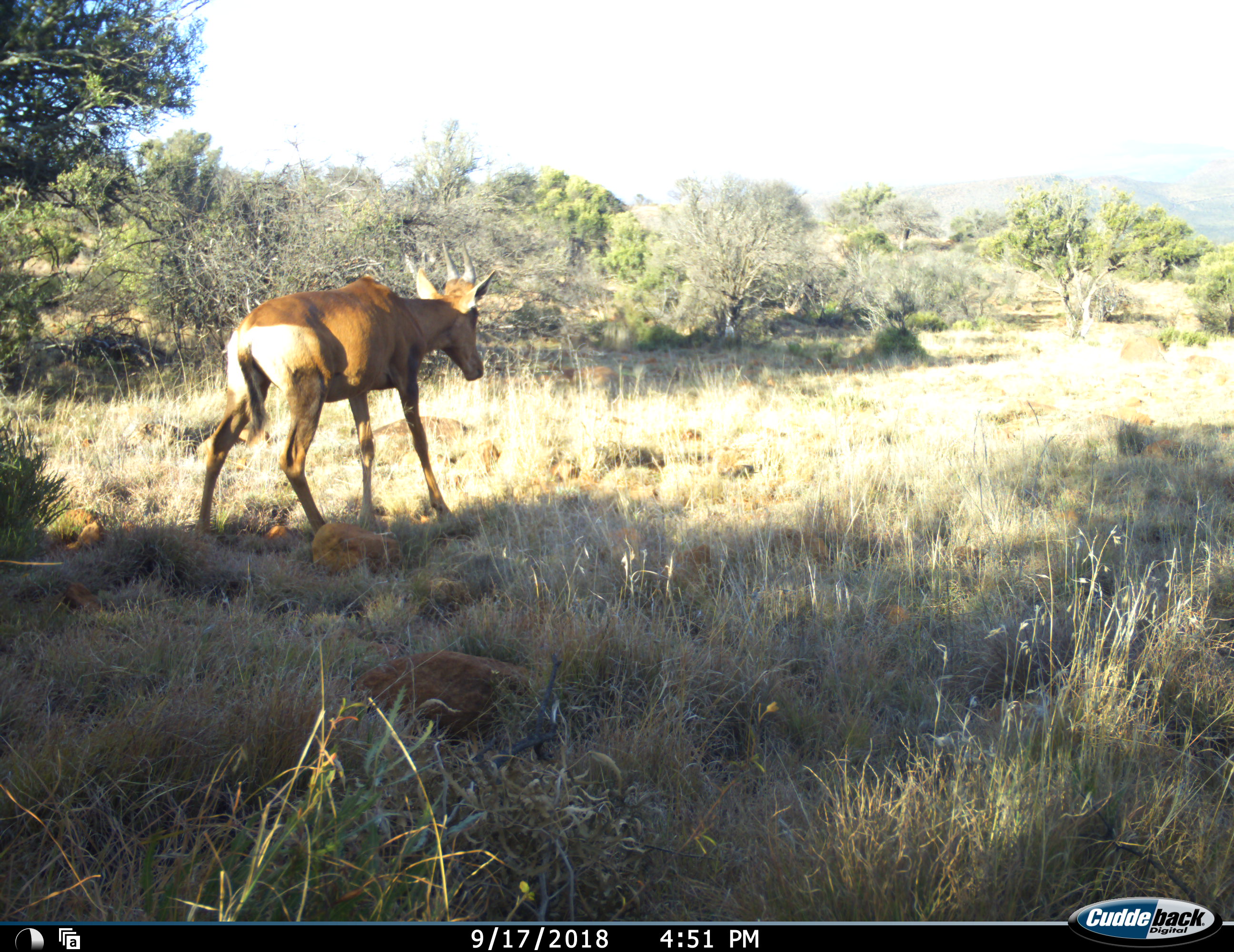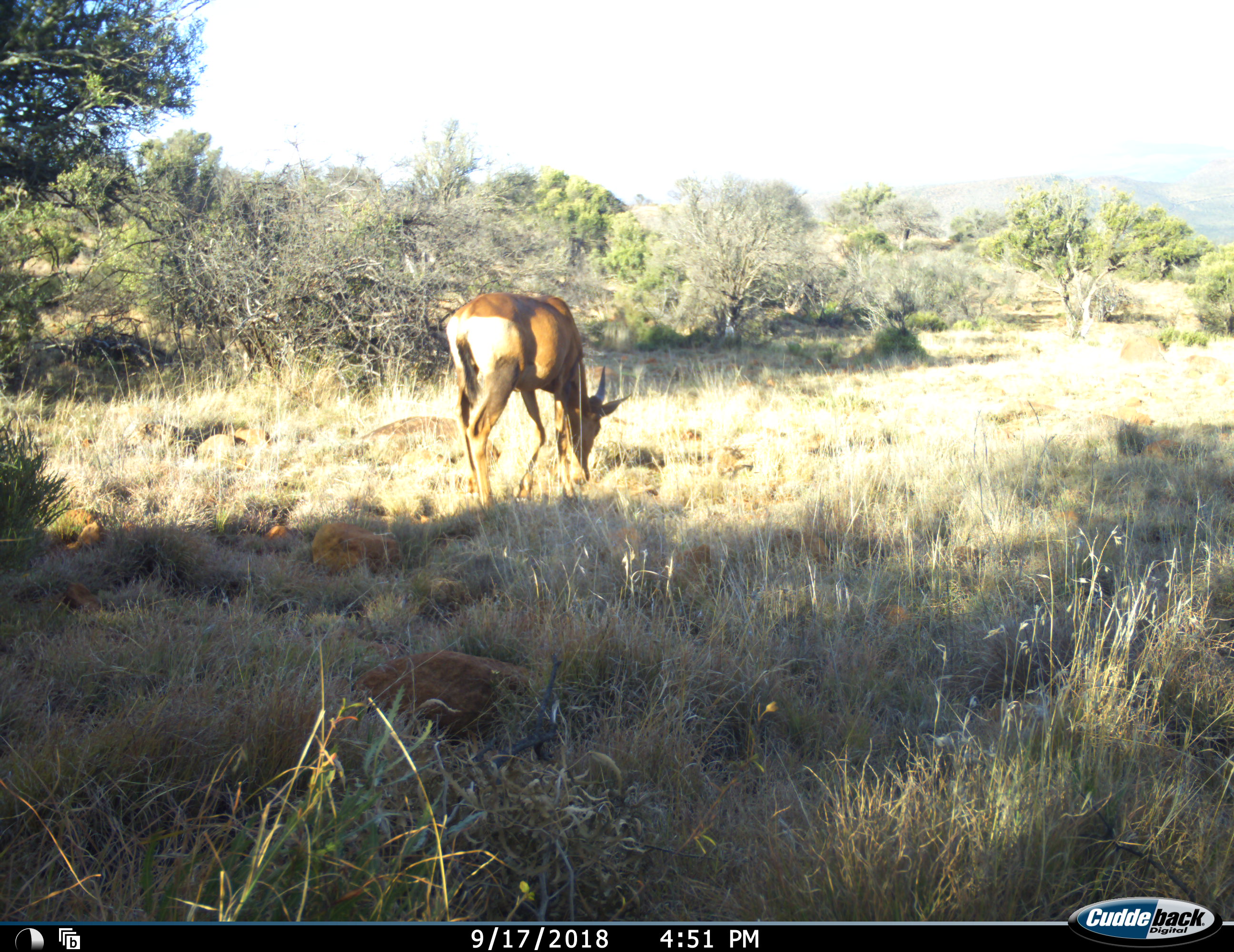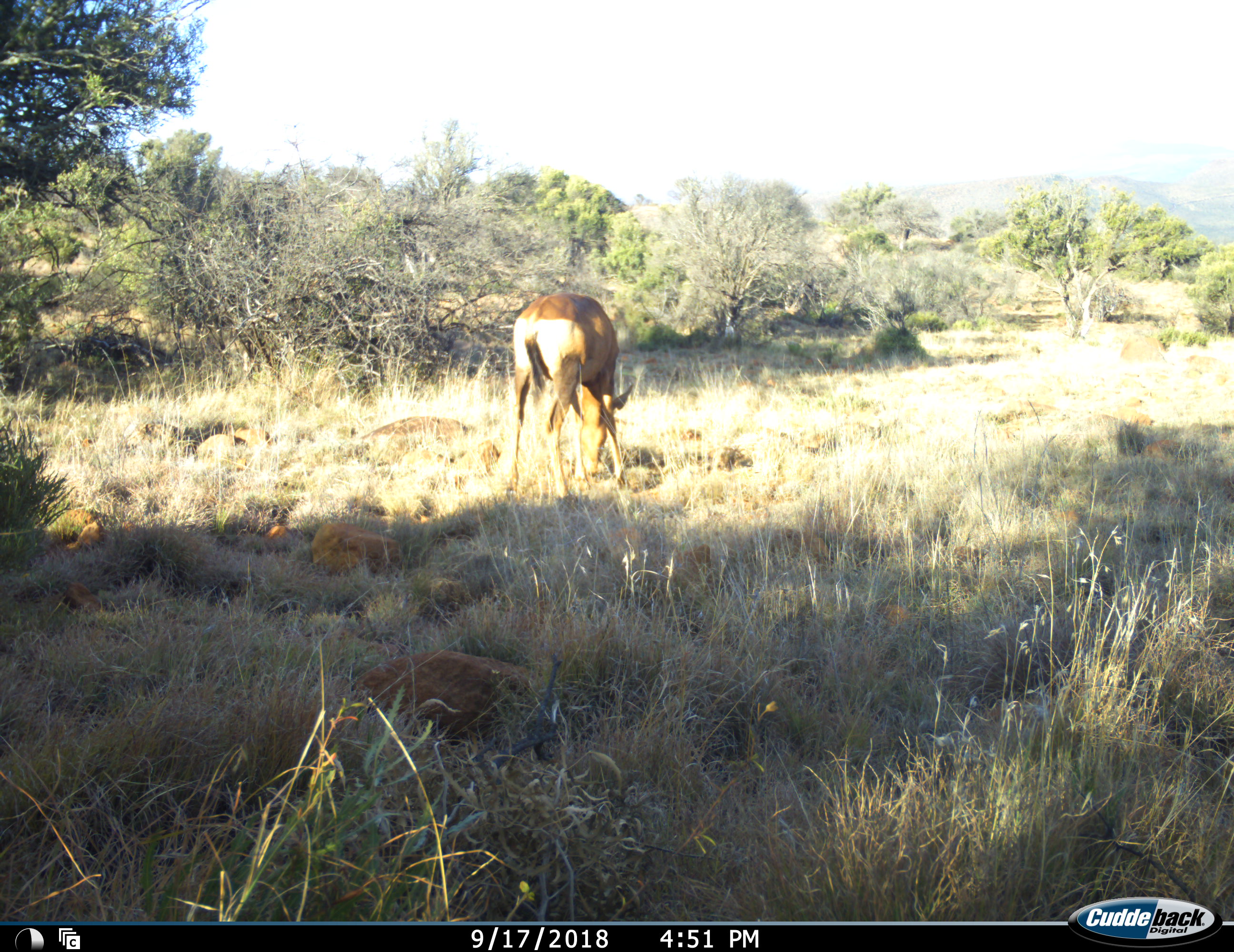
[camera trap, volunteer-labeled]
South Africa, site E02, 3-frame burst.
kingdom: Animalia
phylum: Chordata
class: Mammalia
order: Artiodactyla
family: Bovidae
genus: Alcelaphus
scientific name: Alcelaphus buselaphus caama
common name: red hartebeest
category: hartebeestred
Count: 1.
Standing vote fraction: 0%.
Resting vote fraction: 0%.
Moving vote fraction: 100%.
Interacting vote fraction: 0%.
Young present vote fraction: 12%.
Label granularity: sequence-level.